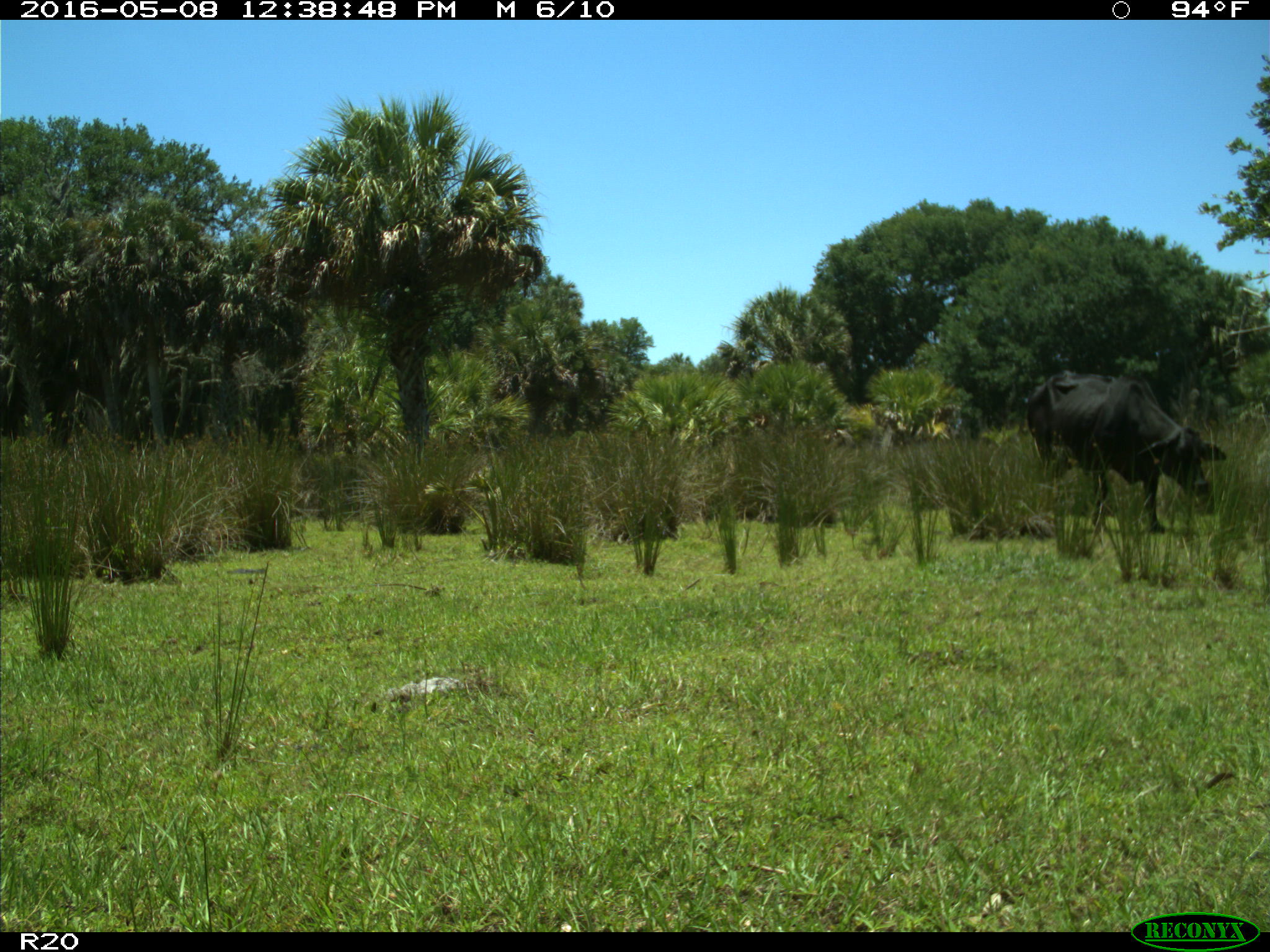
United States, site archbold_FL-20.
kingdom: Animalia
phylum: Chordata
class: Mammalia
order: Artiodactyla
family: Bovidae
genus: Bos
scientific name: Bos taurus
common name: domestic cow